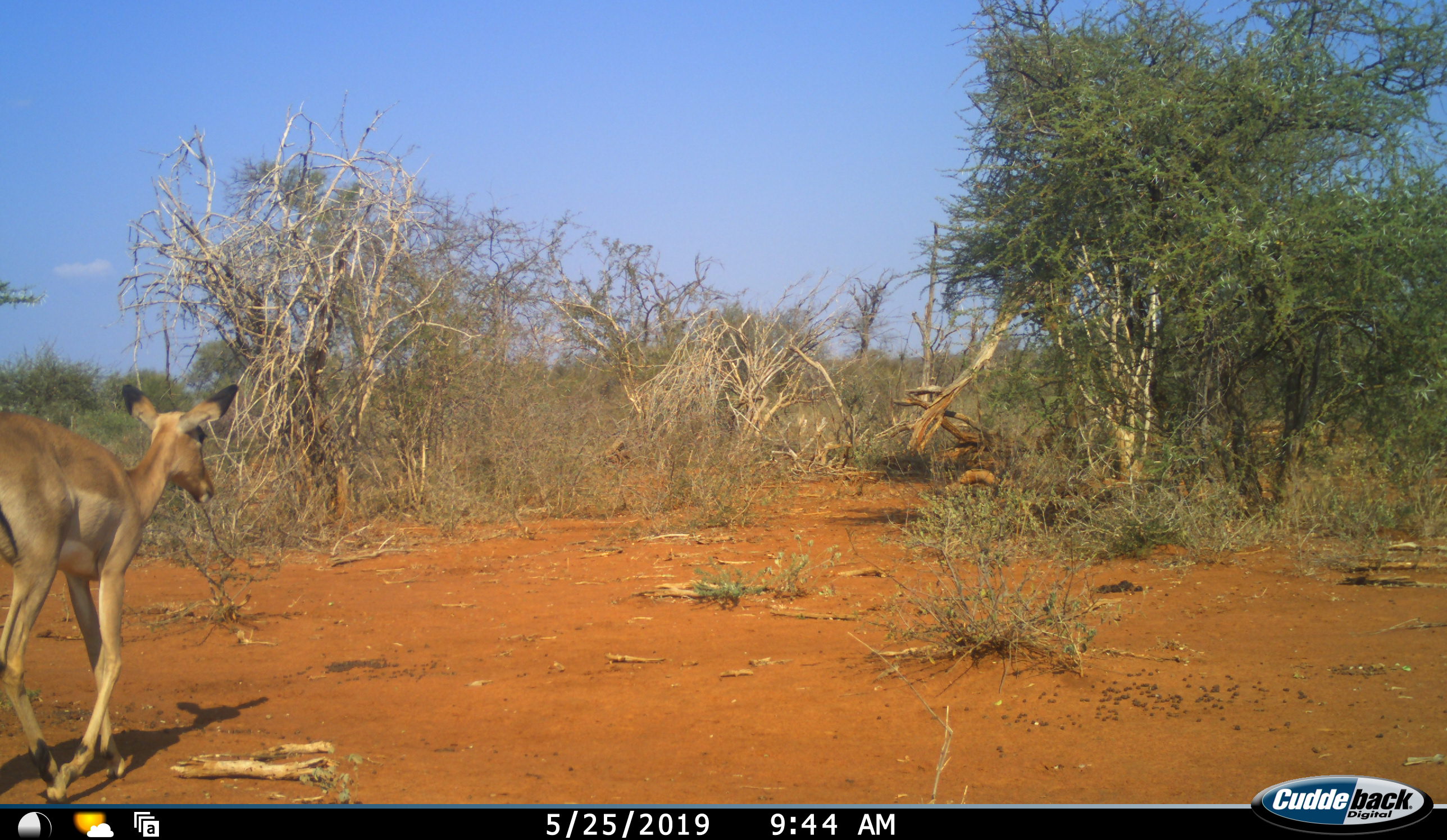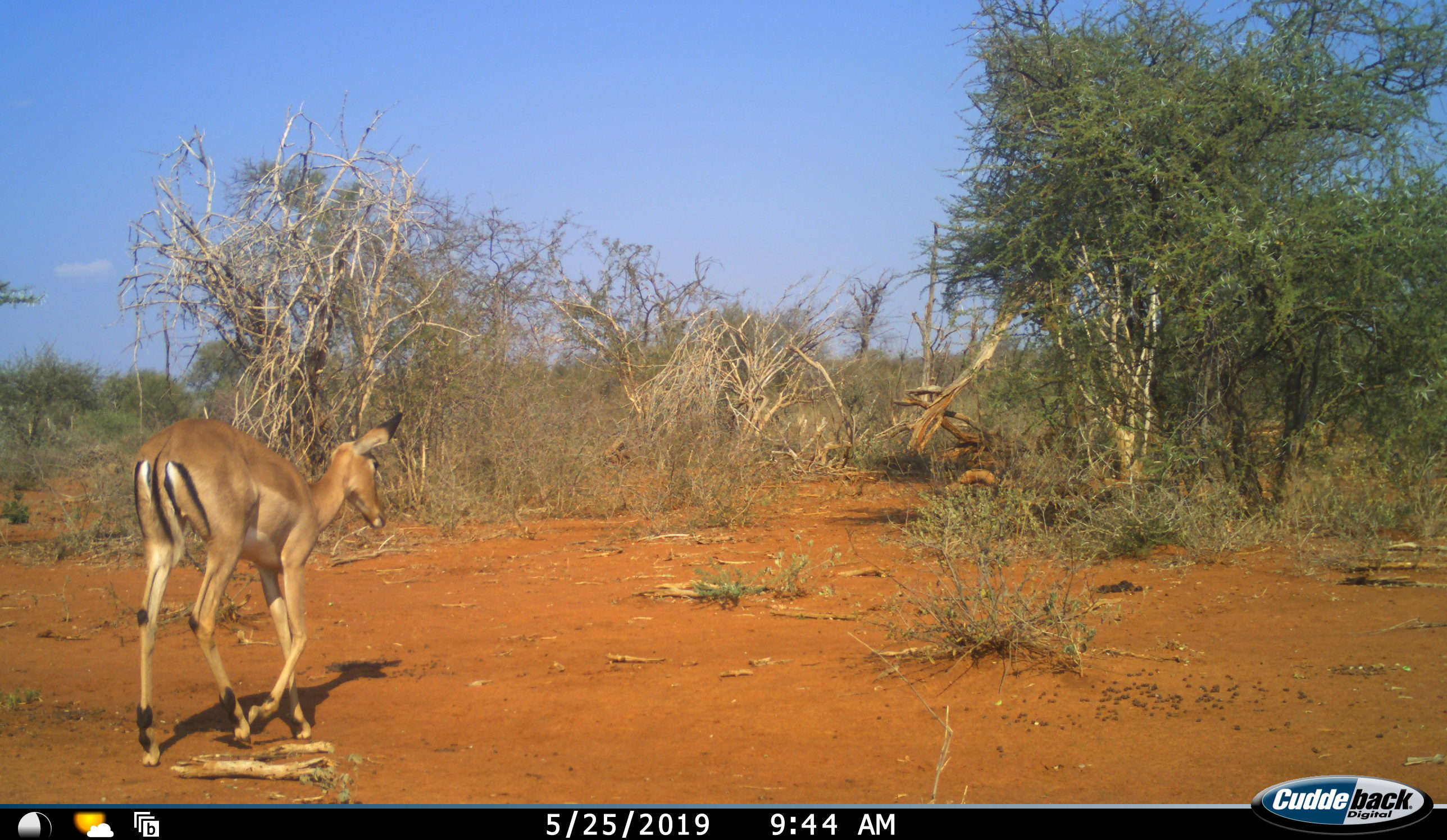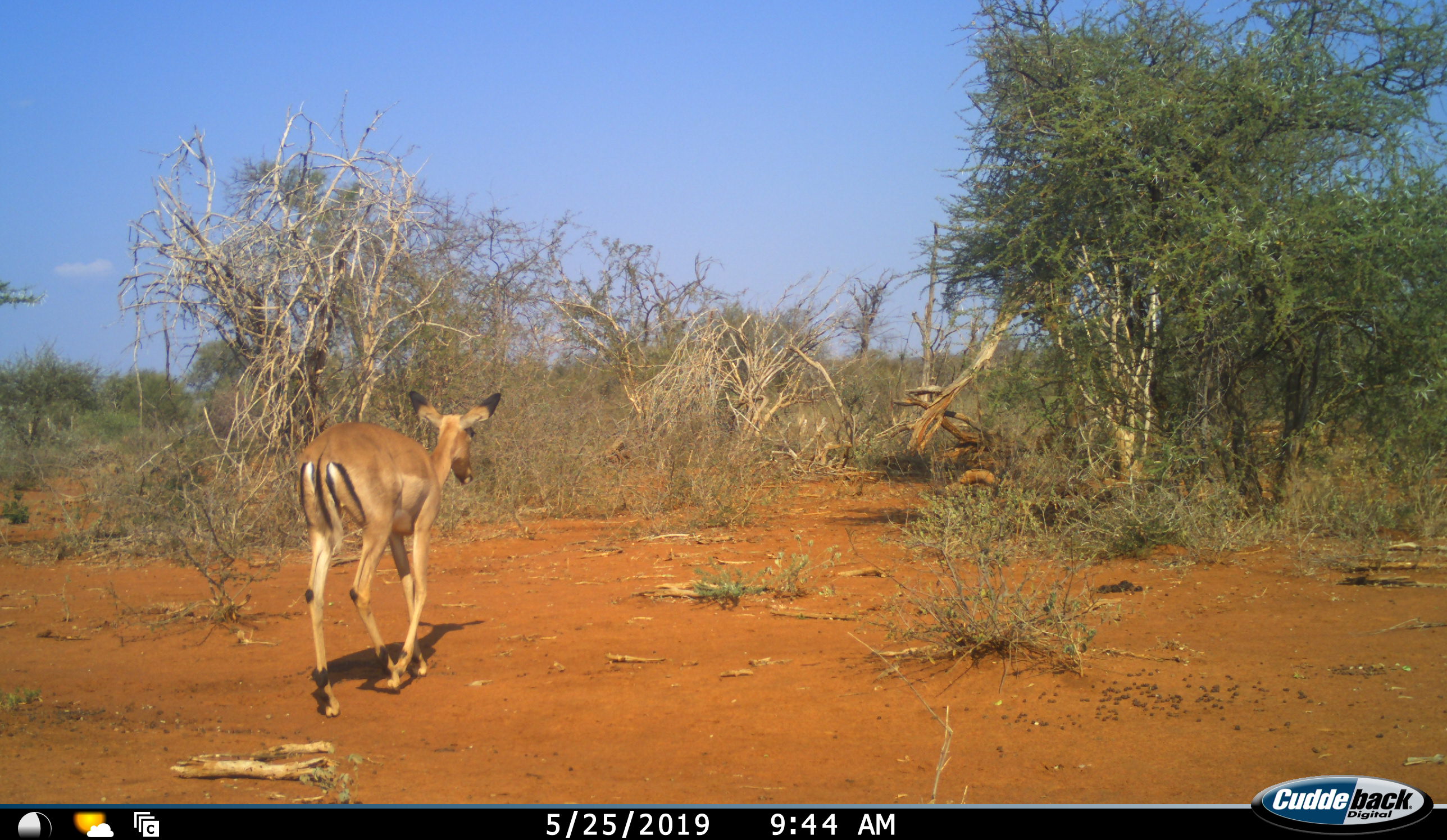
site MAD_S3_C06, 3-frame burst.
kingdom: Animalia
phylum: Chordata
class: Mammalia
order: Artiodactyla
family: Bovidae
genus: Aepyceros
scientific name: Aepyceros melampus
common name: impala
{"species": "impala (Aepyceros melampus)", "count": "1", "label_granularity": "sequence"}